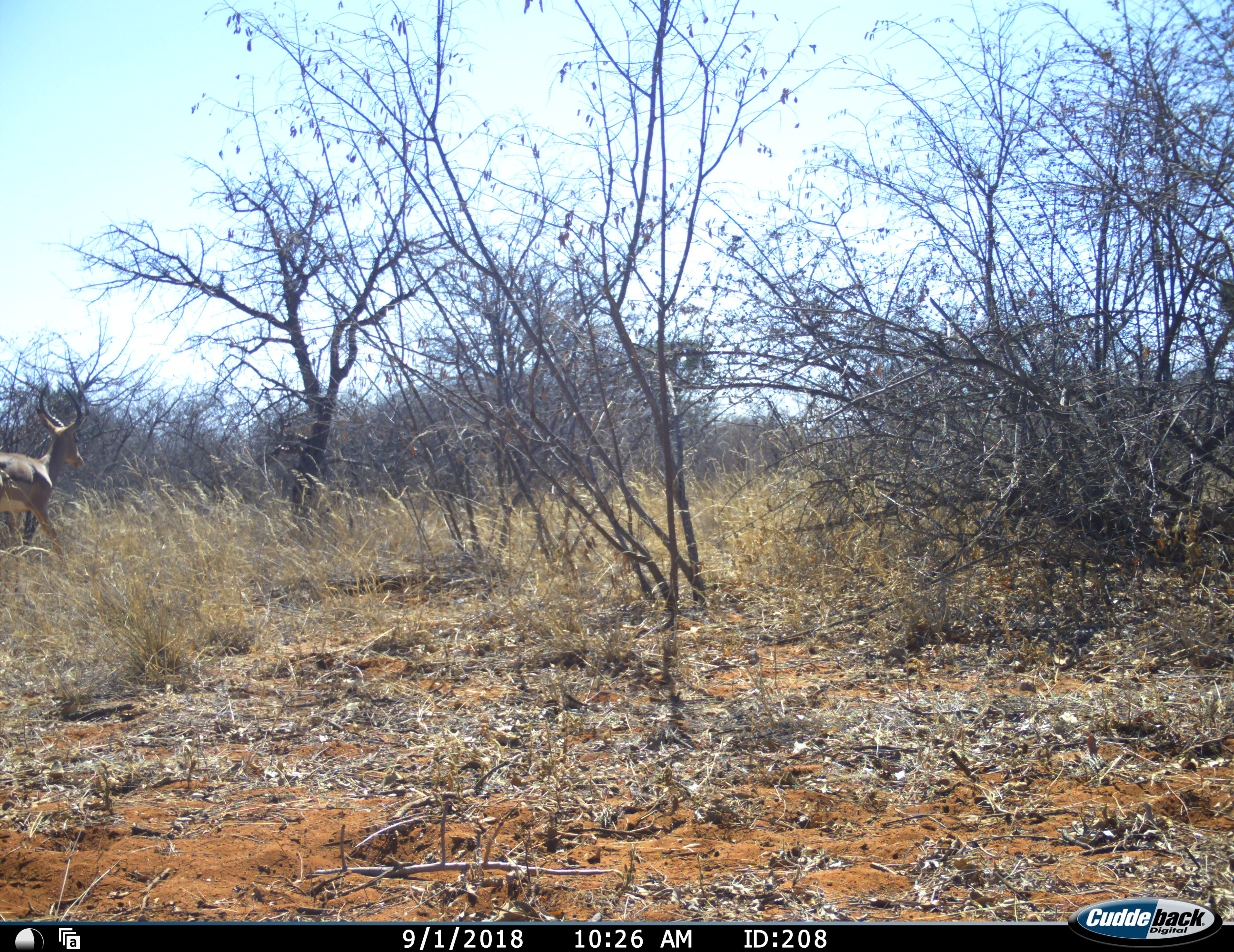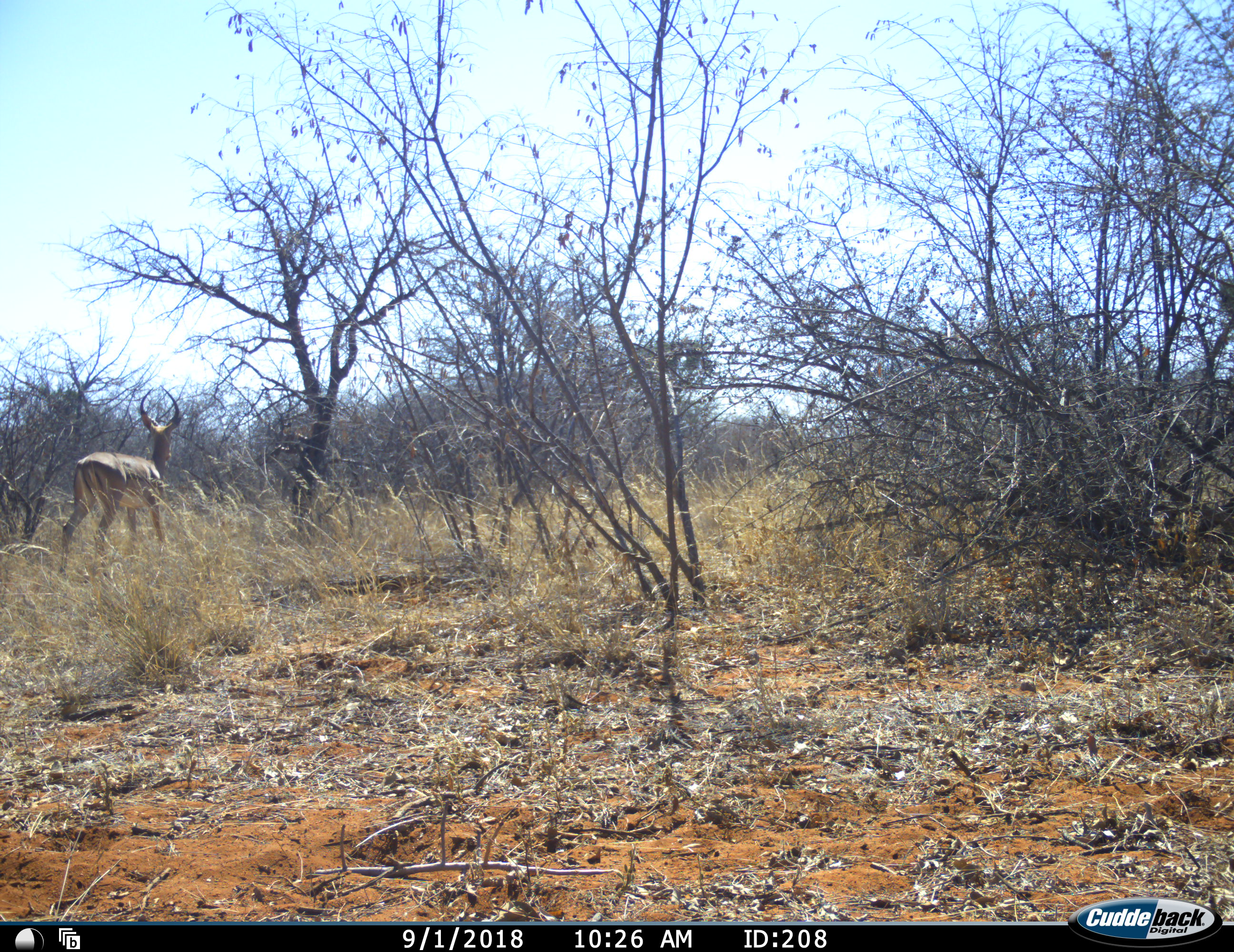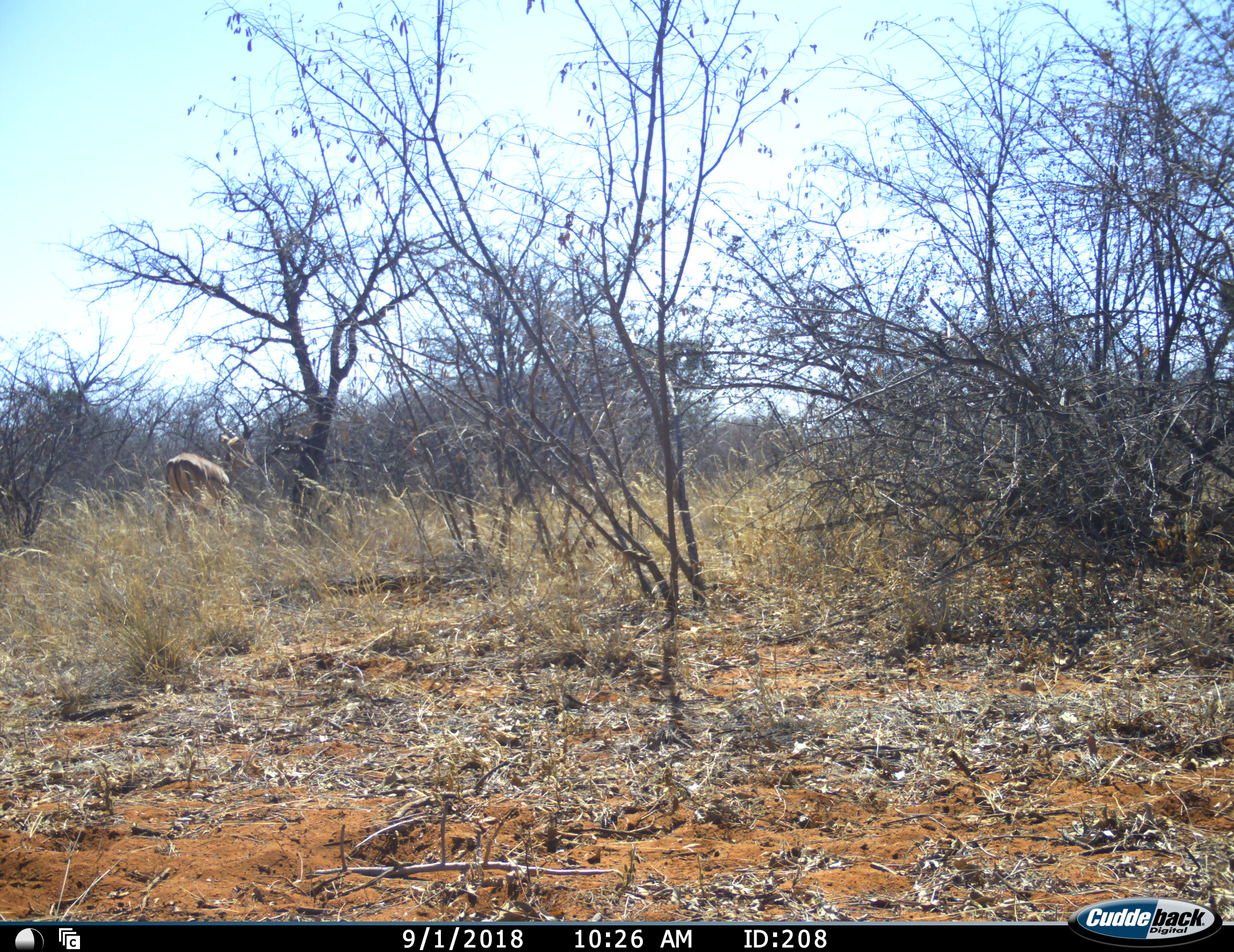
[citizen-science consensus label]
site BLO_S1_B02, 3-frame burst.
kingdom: Animalia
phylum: Chordata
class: Mammalia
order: Artiodactyla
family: Bovidae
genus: Aepyceros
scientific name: Aepyceros melampus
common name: impala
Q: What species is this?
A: Impala (Aepyceros melampus).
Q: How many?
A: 1.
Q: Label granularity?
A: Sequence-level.